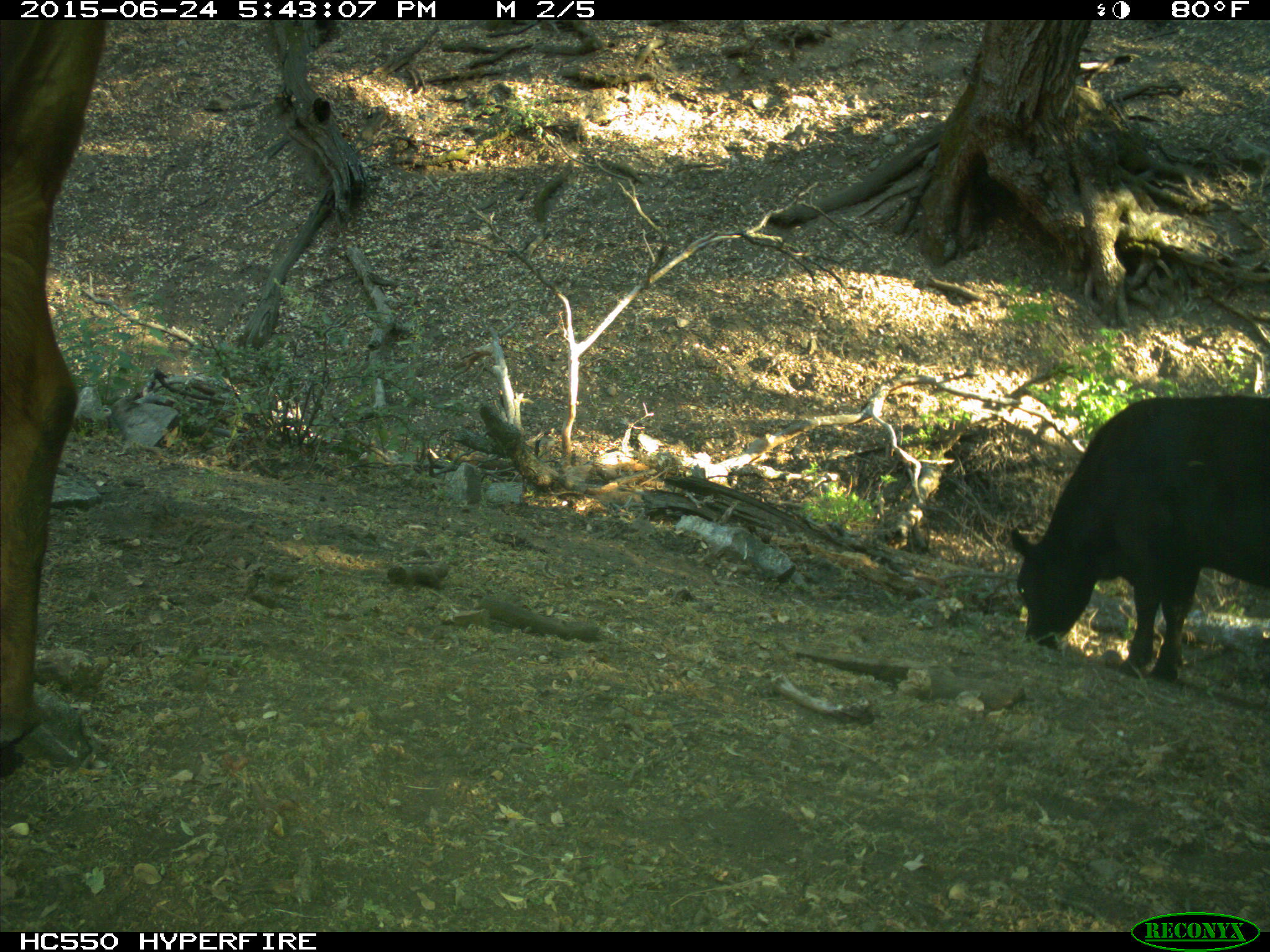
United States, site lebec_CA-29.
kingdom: Animalia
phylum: Chordata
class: Mammalia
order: Artiodactyla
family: Bovidae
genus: Bos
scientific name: Bos taurus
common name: domestic cow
Bos taurus (domestic cow).